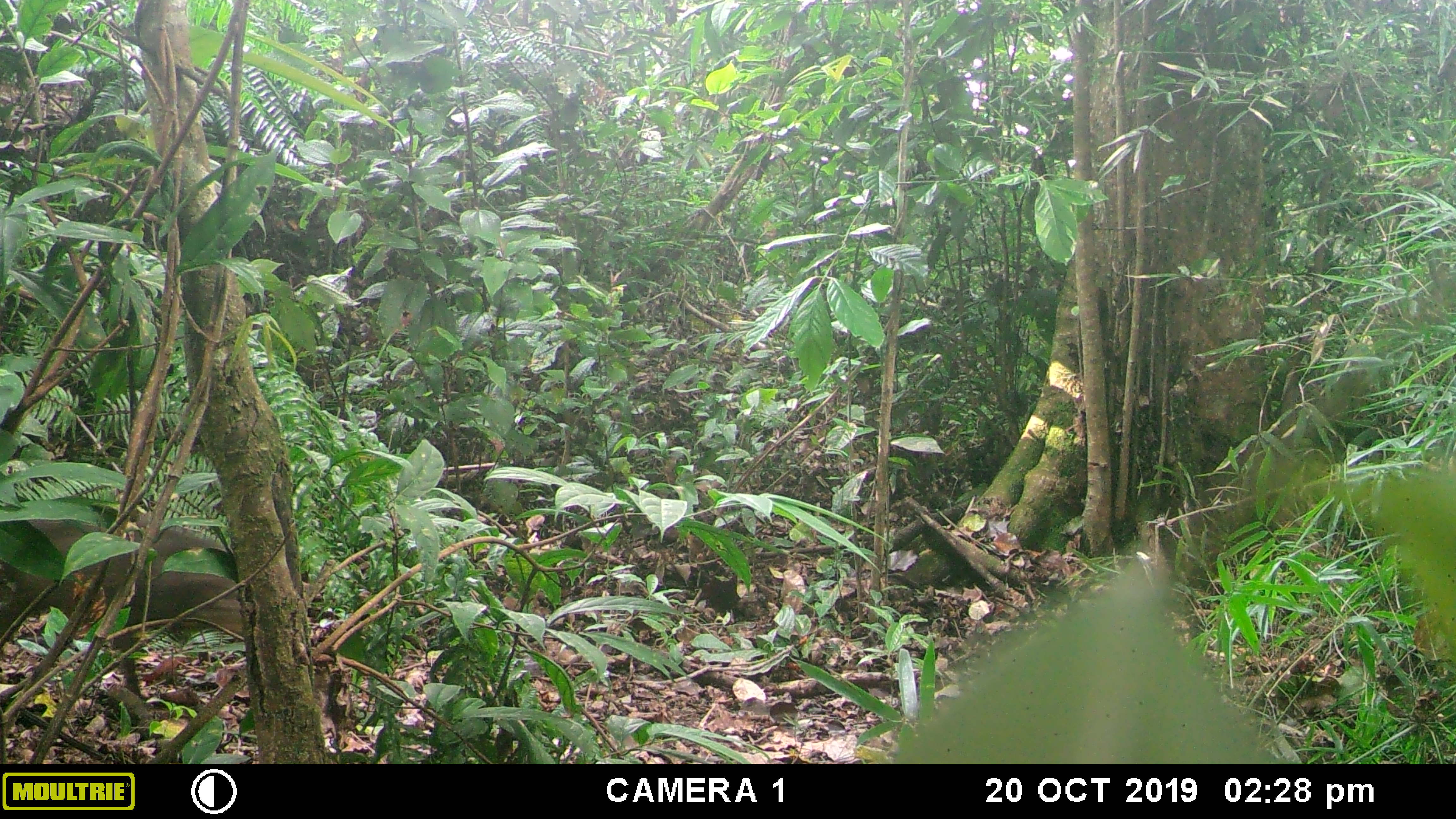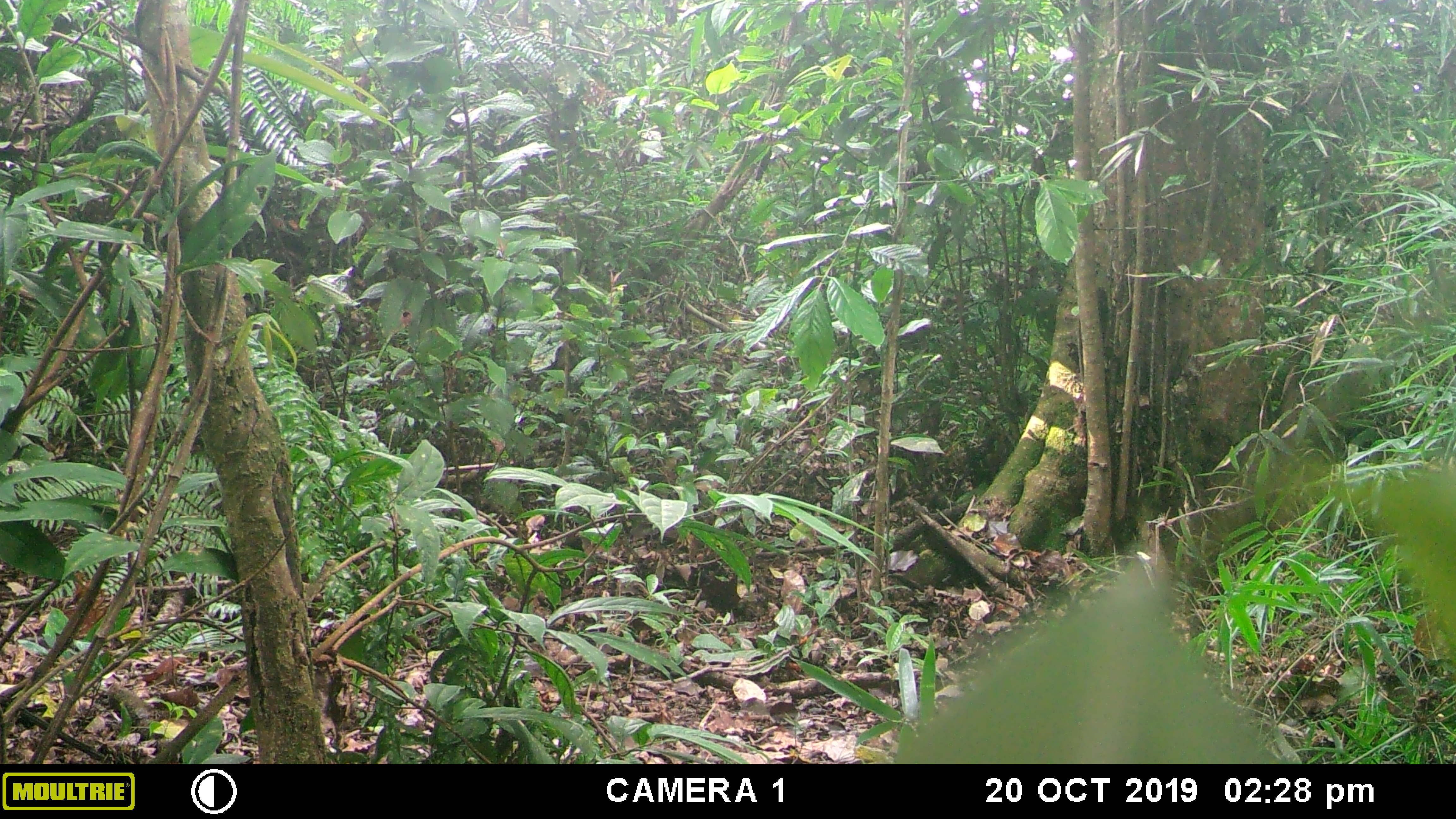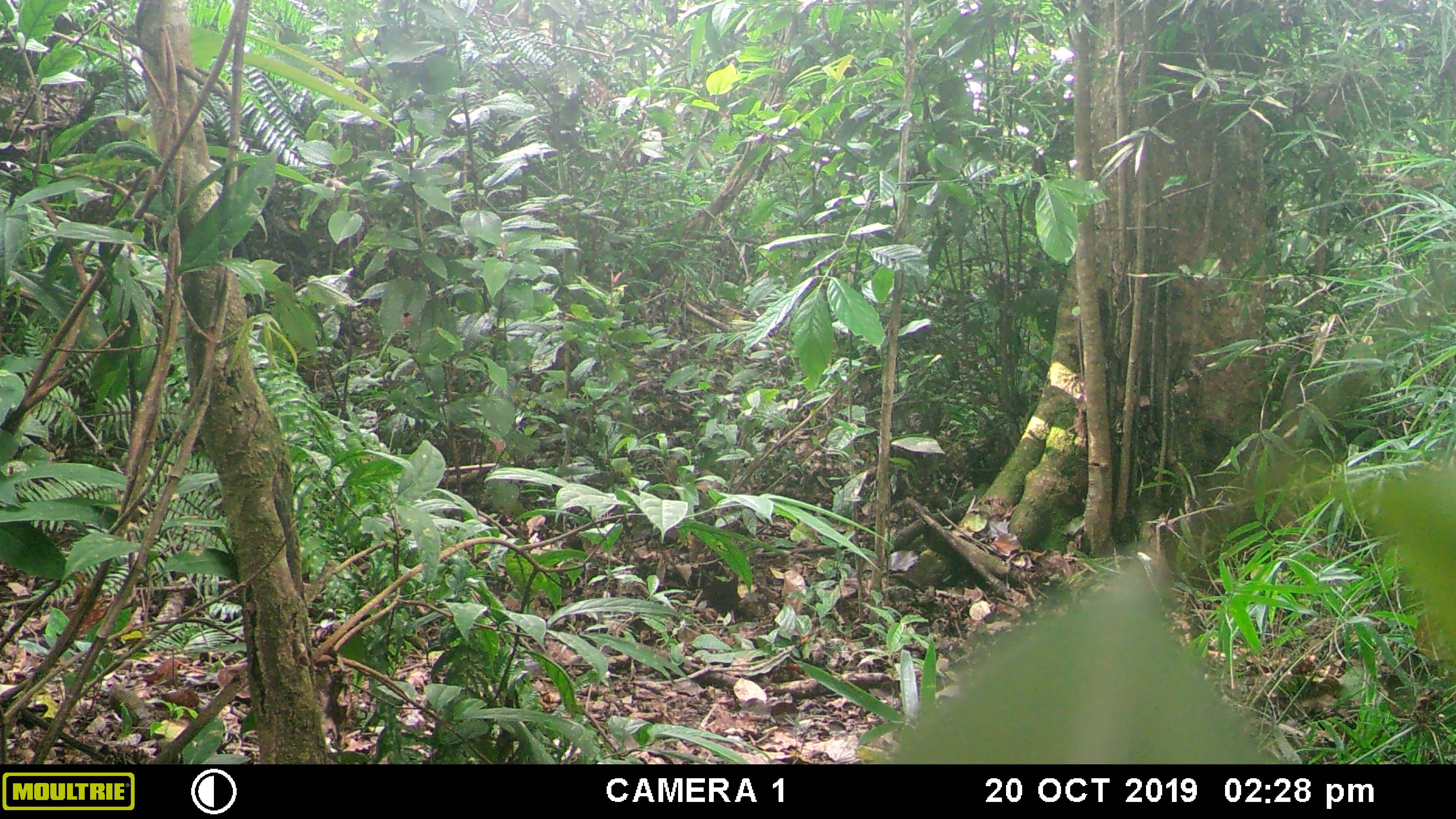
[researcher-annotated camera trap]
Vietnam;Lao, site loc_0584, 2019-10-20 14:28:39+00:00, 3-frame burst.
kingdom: Animalia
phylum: Chordata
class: Mammalia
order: Artiodactyla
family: Suidae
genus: Sus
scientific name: Sus scrofa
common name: eurasian wild pig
Eurasian wild pig (Sus scrofa). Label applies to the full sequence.